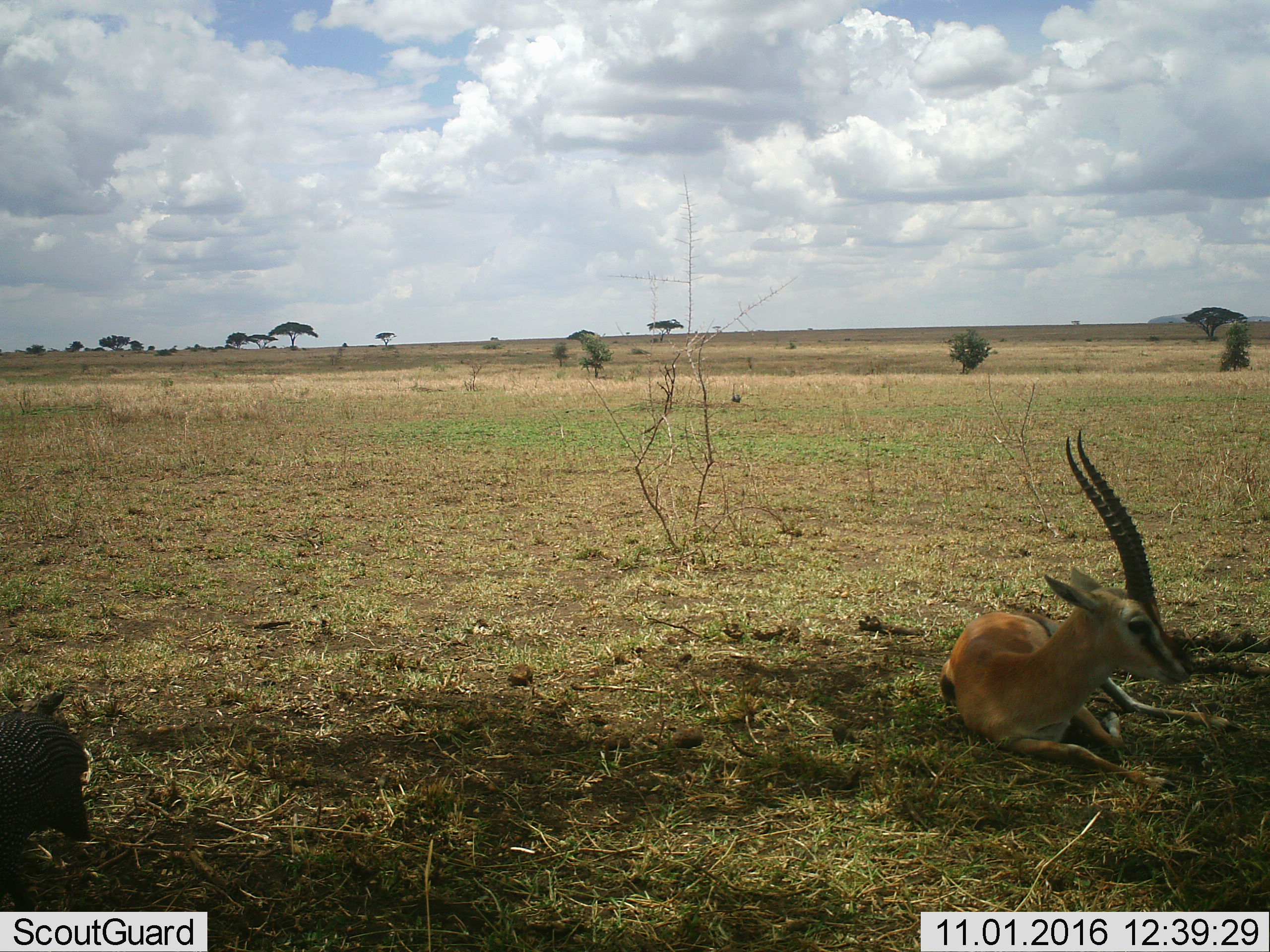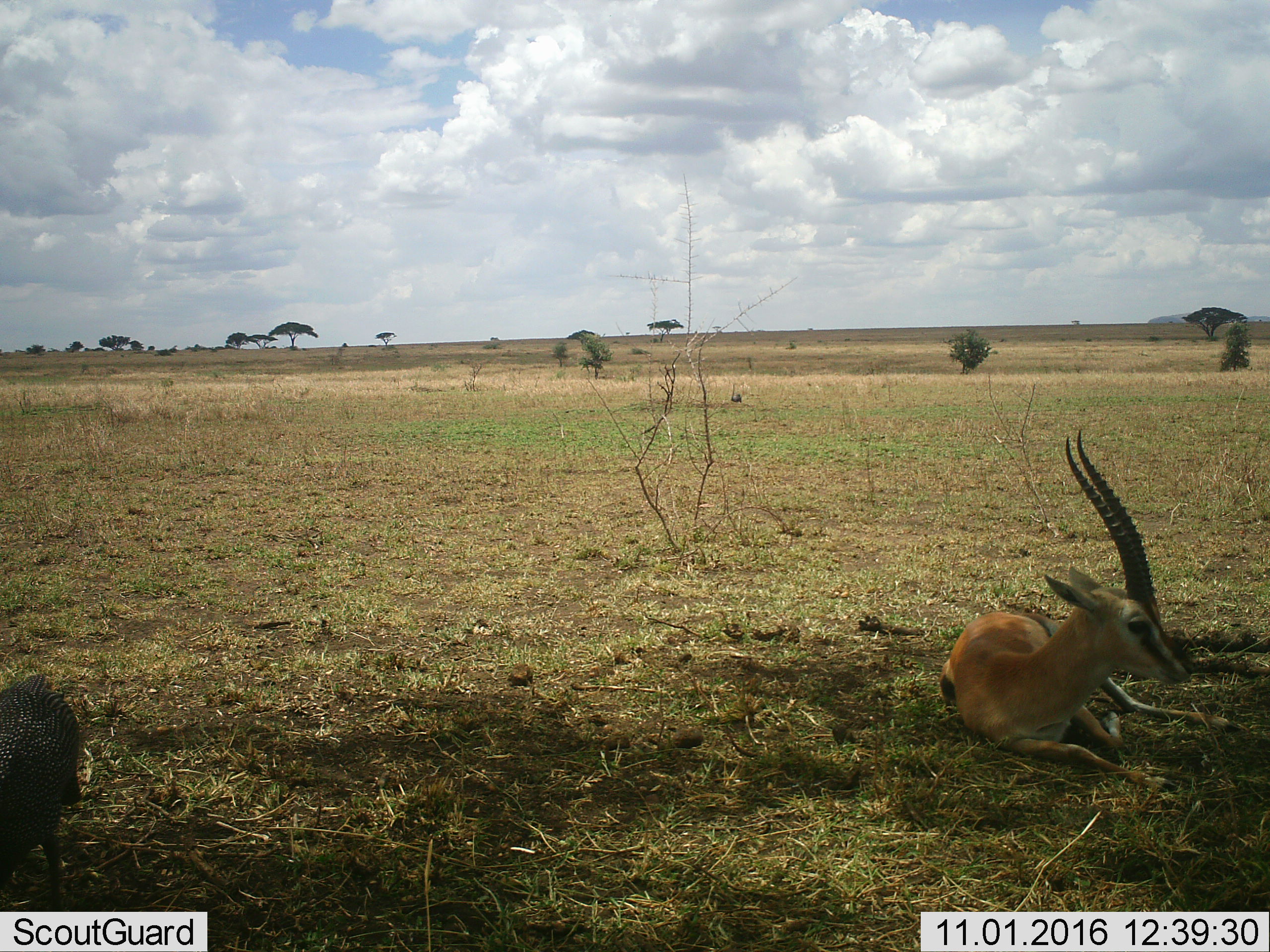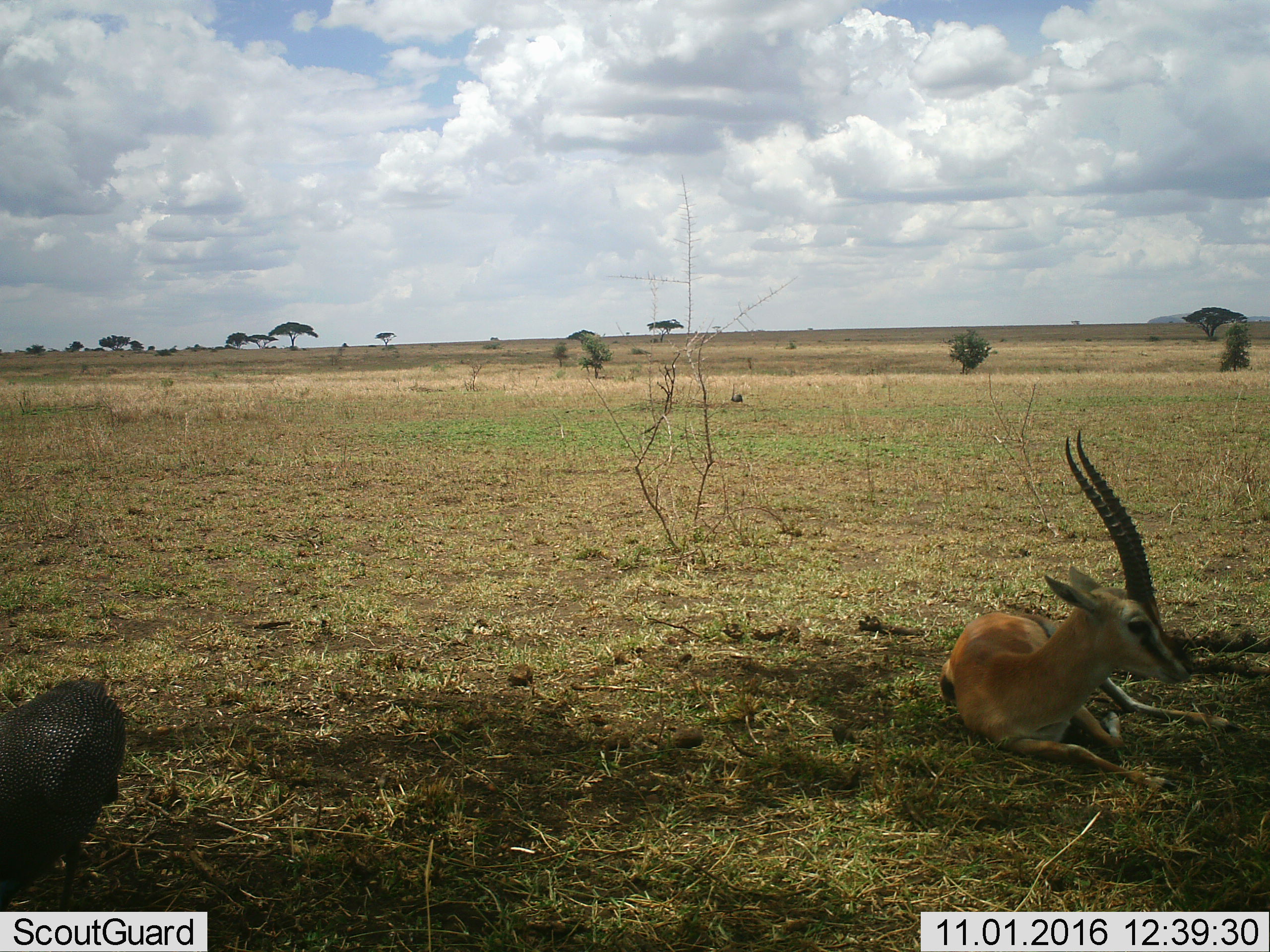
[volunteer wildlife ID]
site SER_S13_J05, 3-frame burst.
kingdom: Animalia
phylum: Chordata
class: Mammalia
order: Artiodactyla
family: Bovidae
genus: Eudorcas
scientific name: Eudorcas thomsonii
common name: thomson's gazelle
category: gazellethomsons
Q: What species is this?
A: Gazellethomsons (thomson's gazelle) (Eudorcas thomsonii).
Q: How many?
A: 1.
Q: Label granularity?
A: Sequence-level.